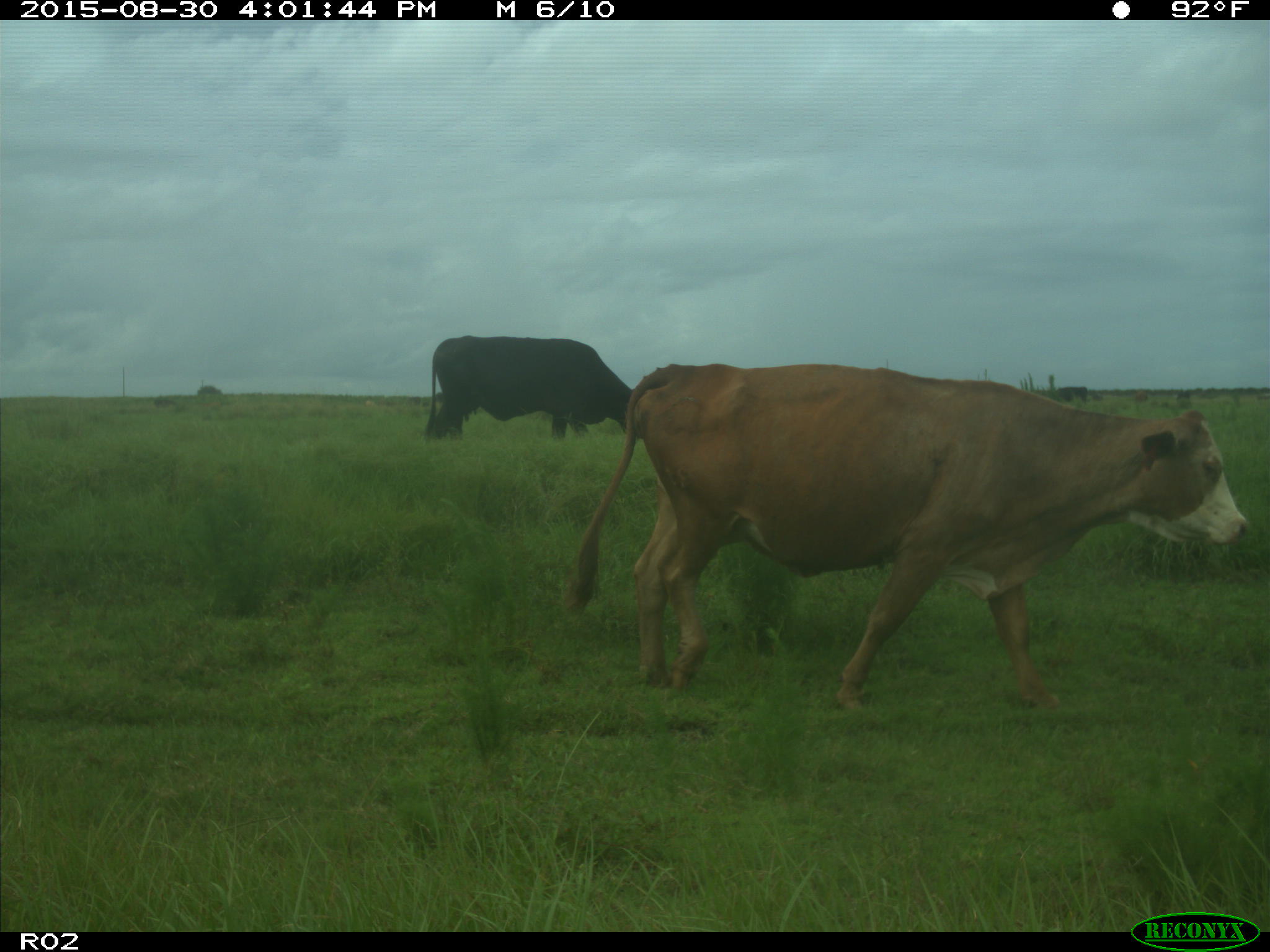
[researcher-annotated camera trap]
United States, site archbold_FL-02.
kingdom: Animalia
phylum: Chordata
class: Mammalia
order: Artiodactyla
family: Bovidae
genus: Bos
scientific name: Bos taurus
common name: domestic cow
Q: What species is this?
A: Bos taurus (domestic cow).